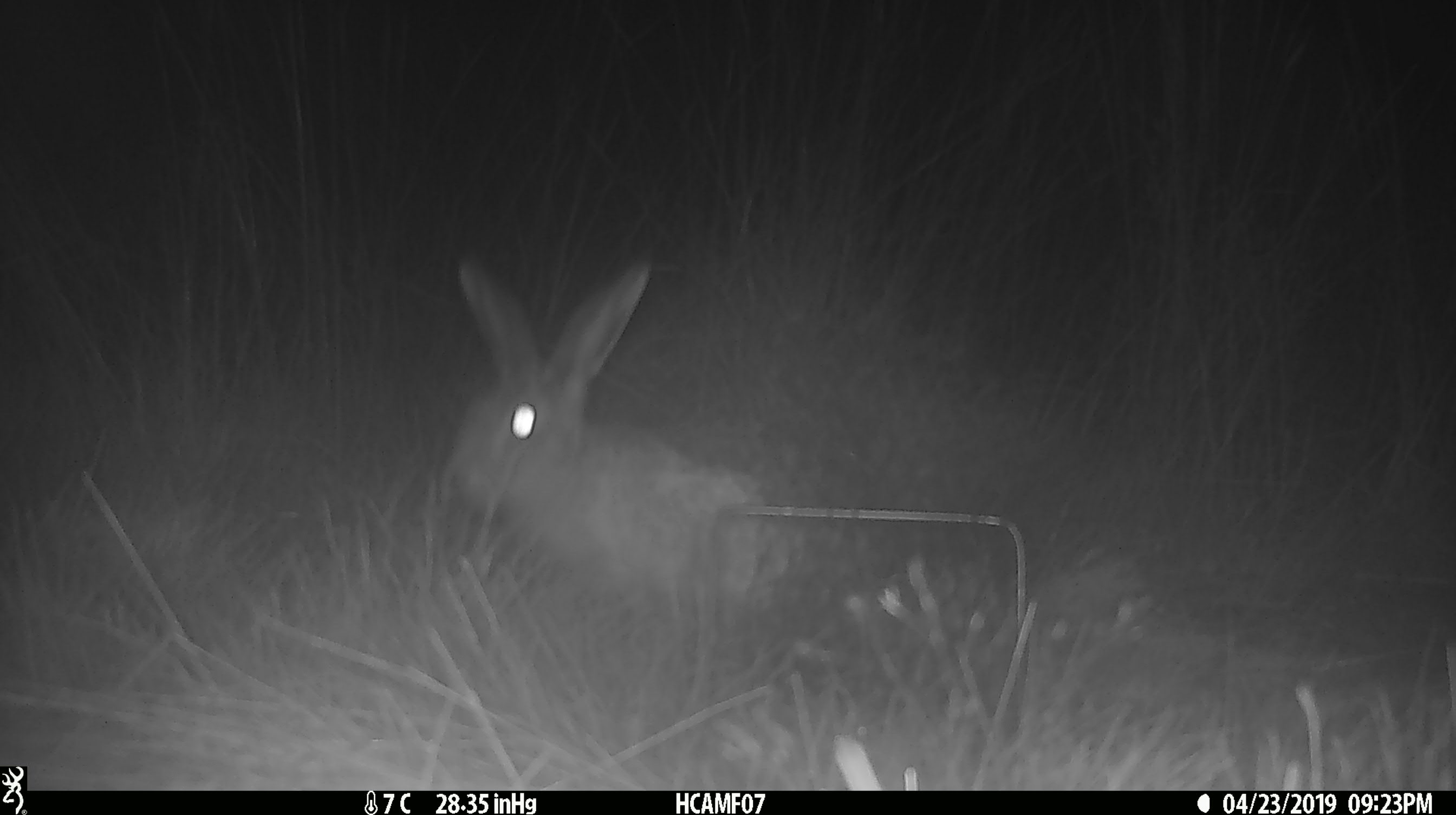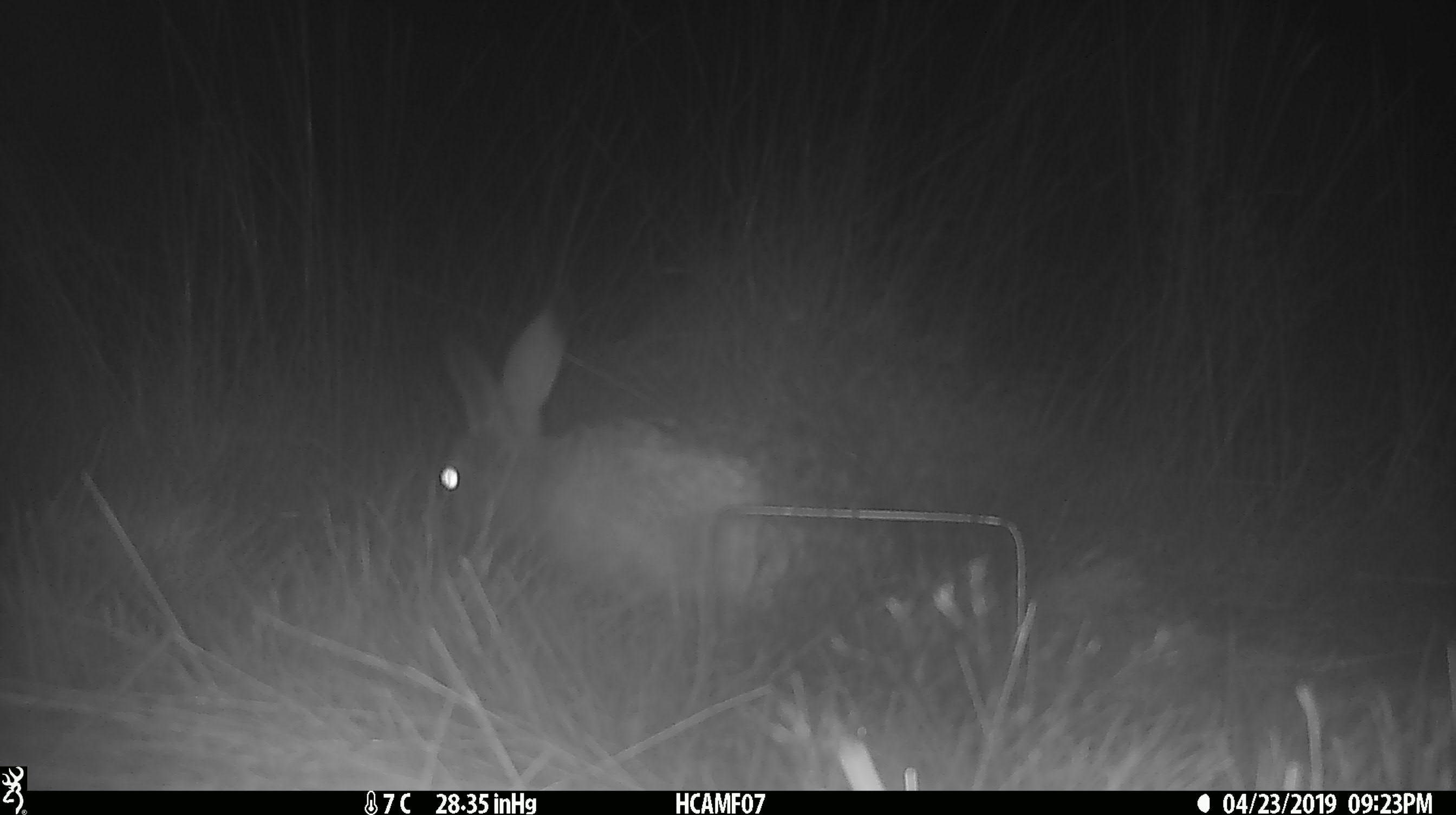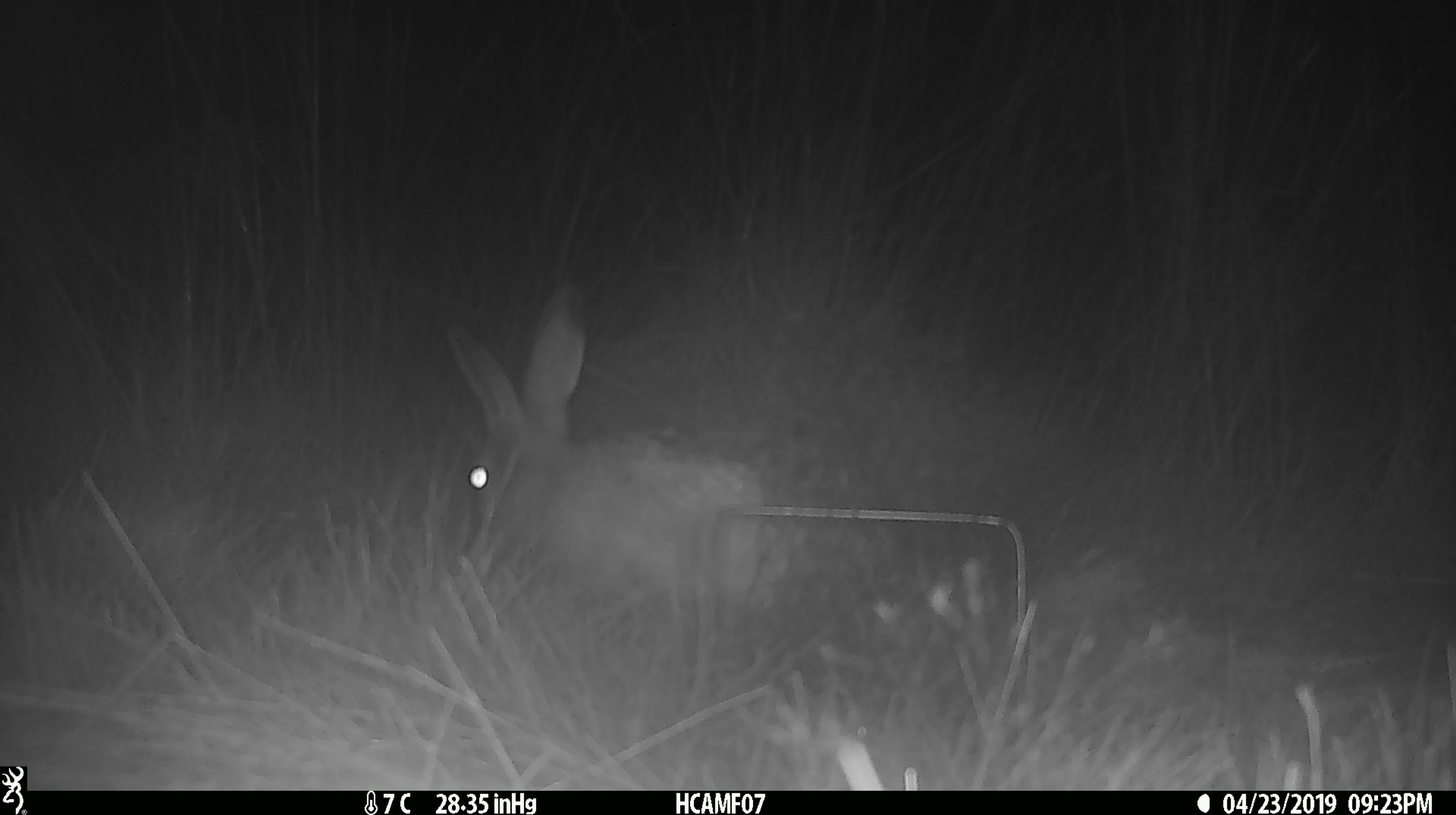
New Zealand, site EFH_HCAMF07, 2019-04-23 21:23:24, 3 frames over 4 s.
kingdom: Animalia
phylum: Chordata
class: Mammalia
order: Lagomorpha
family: Leporidae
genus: Lepus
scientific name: Lepus europaeus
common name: brown hare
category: hare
Hare (brown hare) (Lepus europaeus).